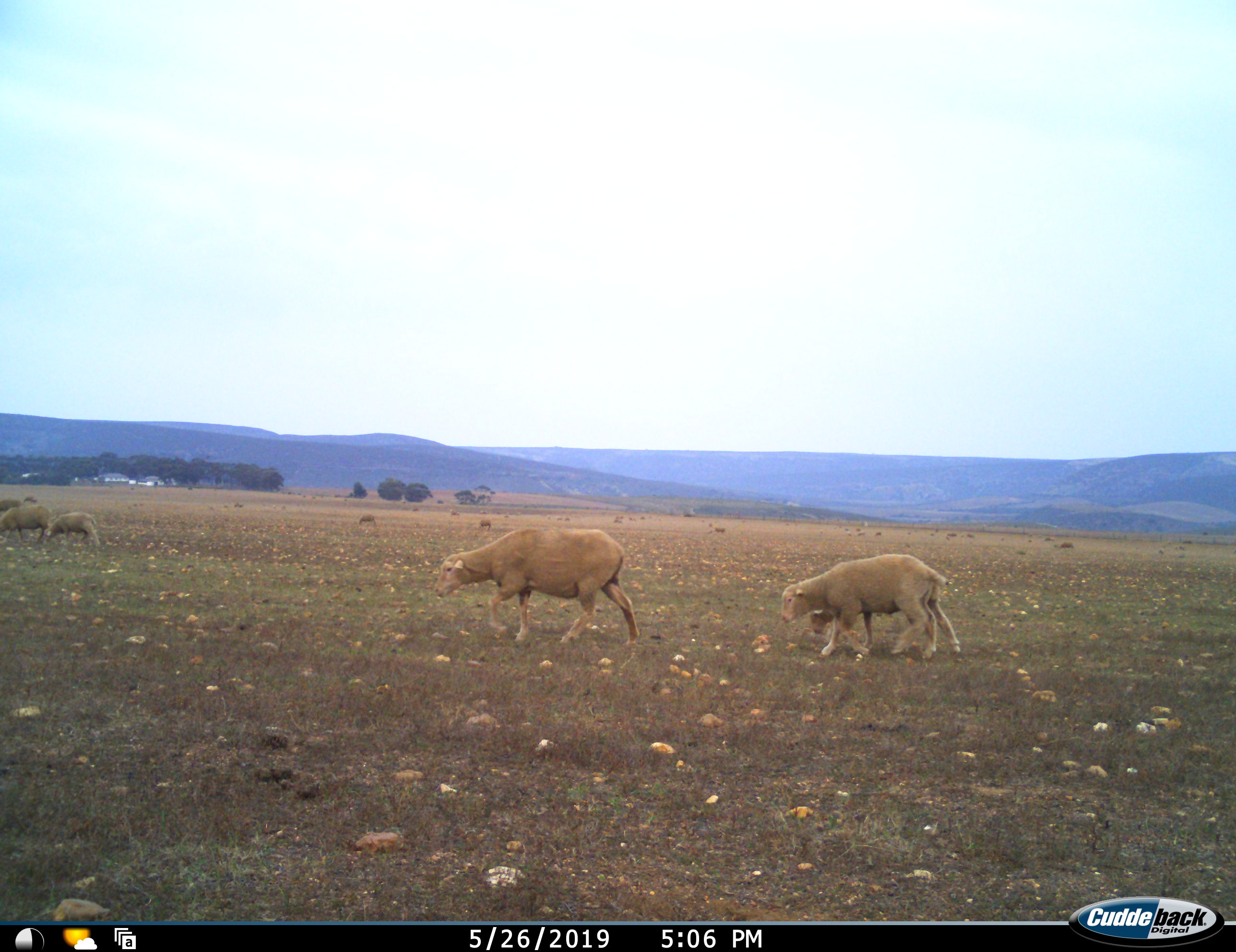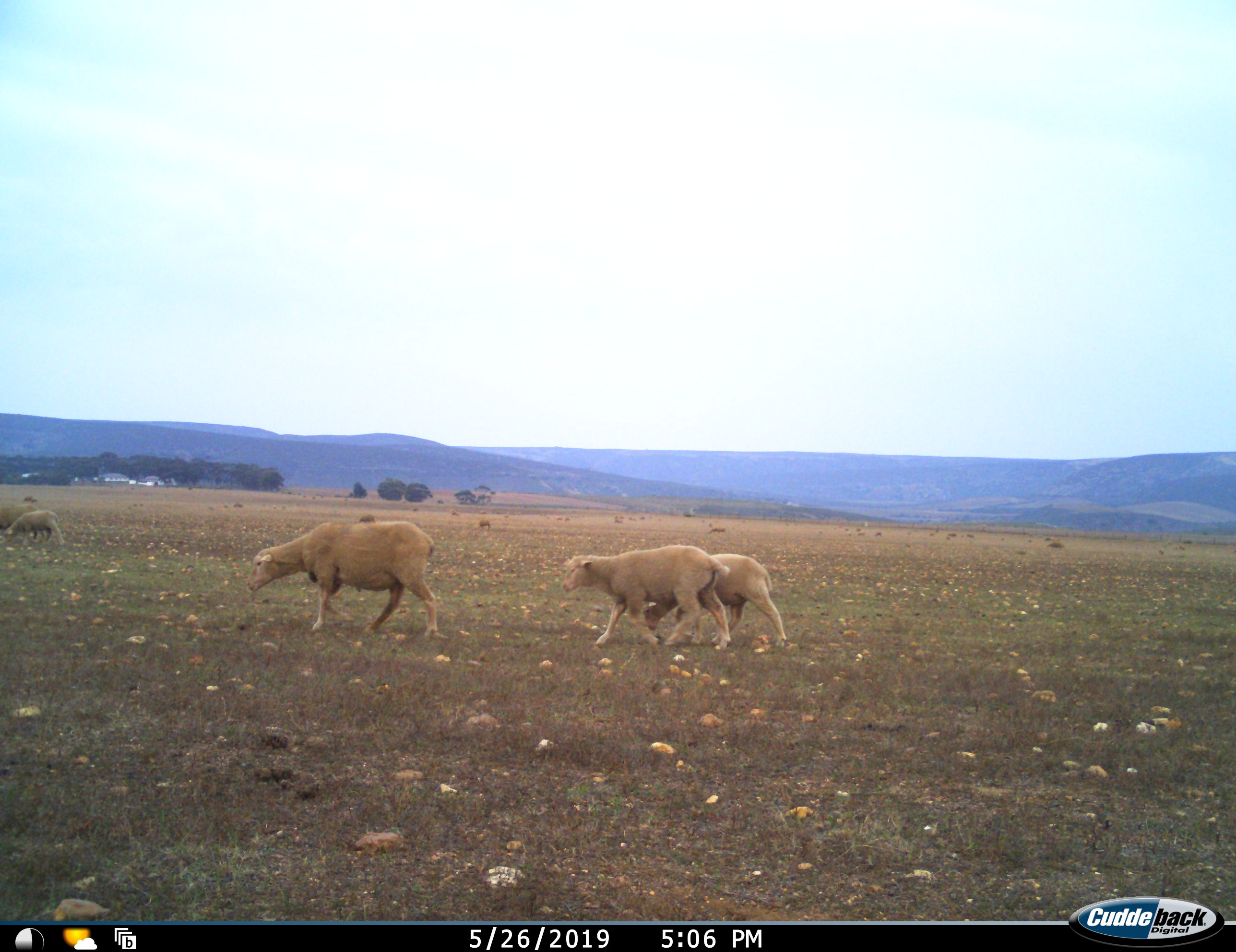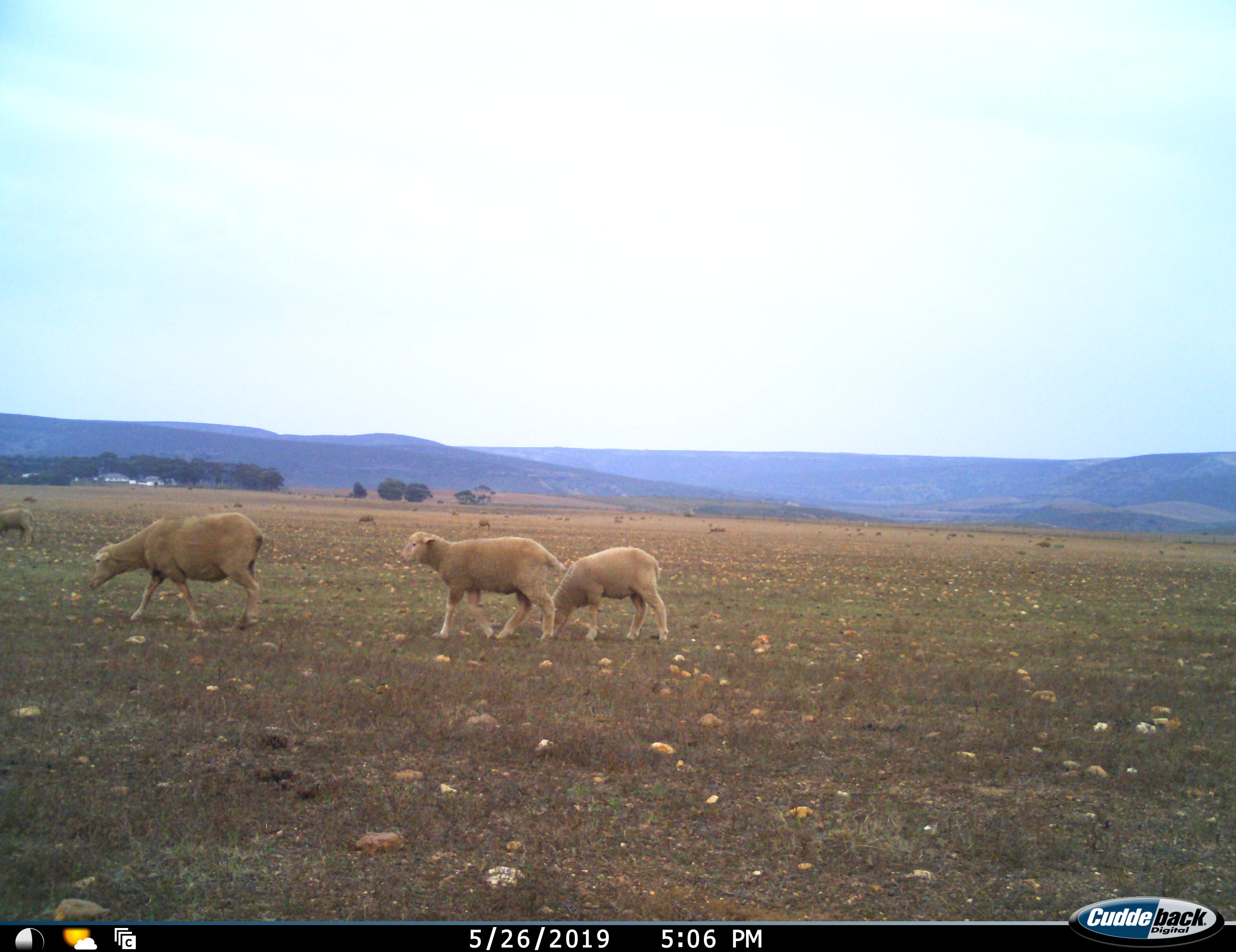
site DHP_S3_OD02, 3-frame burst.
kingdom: Animalia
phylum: Chordata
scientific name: Vertebrata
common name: domestic animal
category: domesticanimal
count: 11-50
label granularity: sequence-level